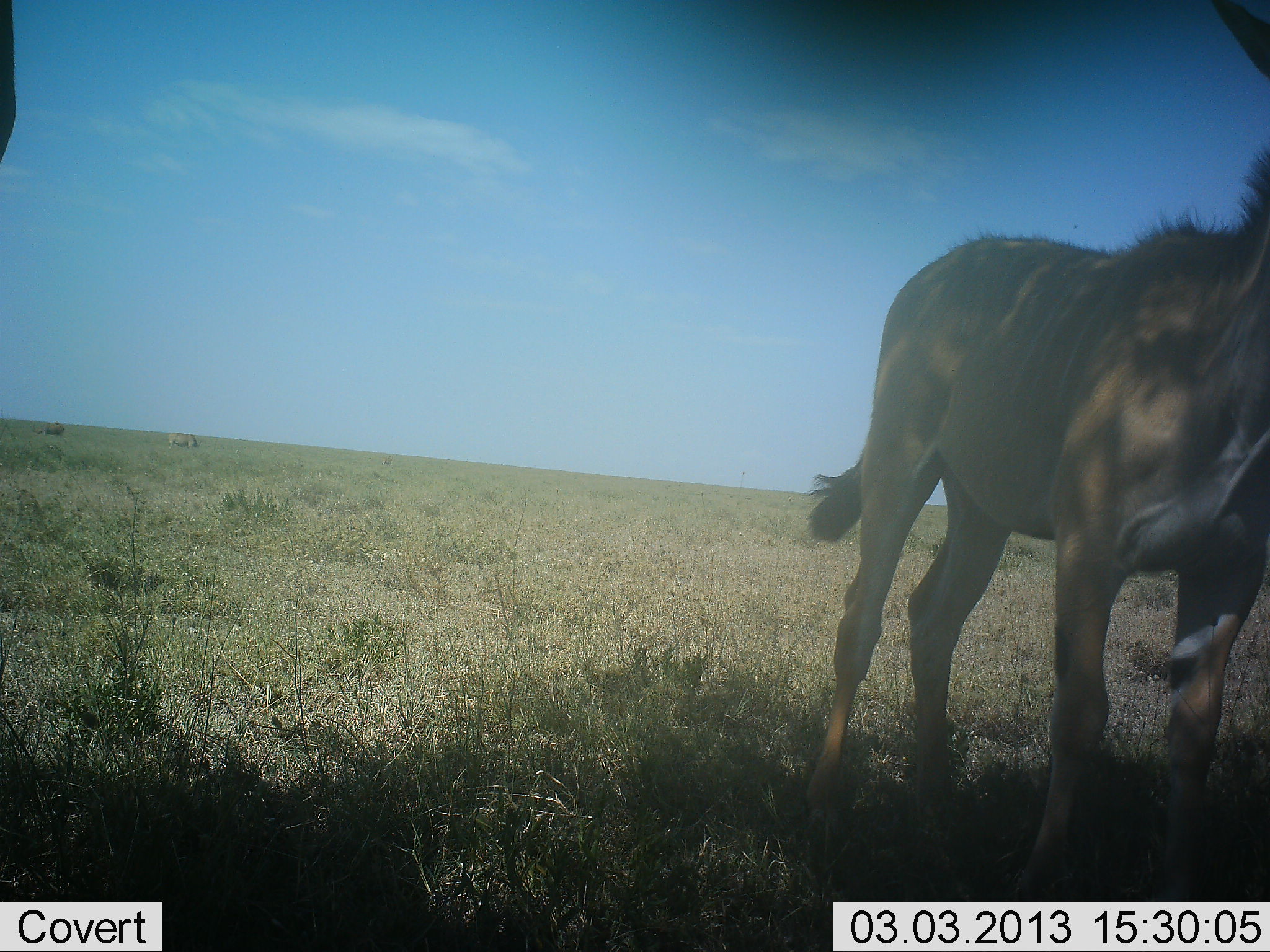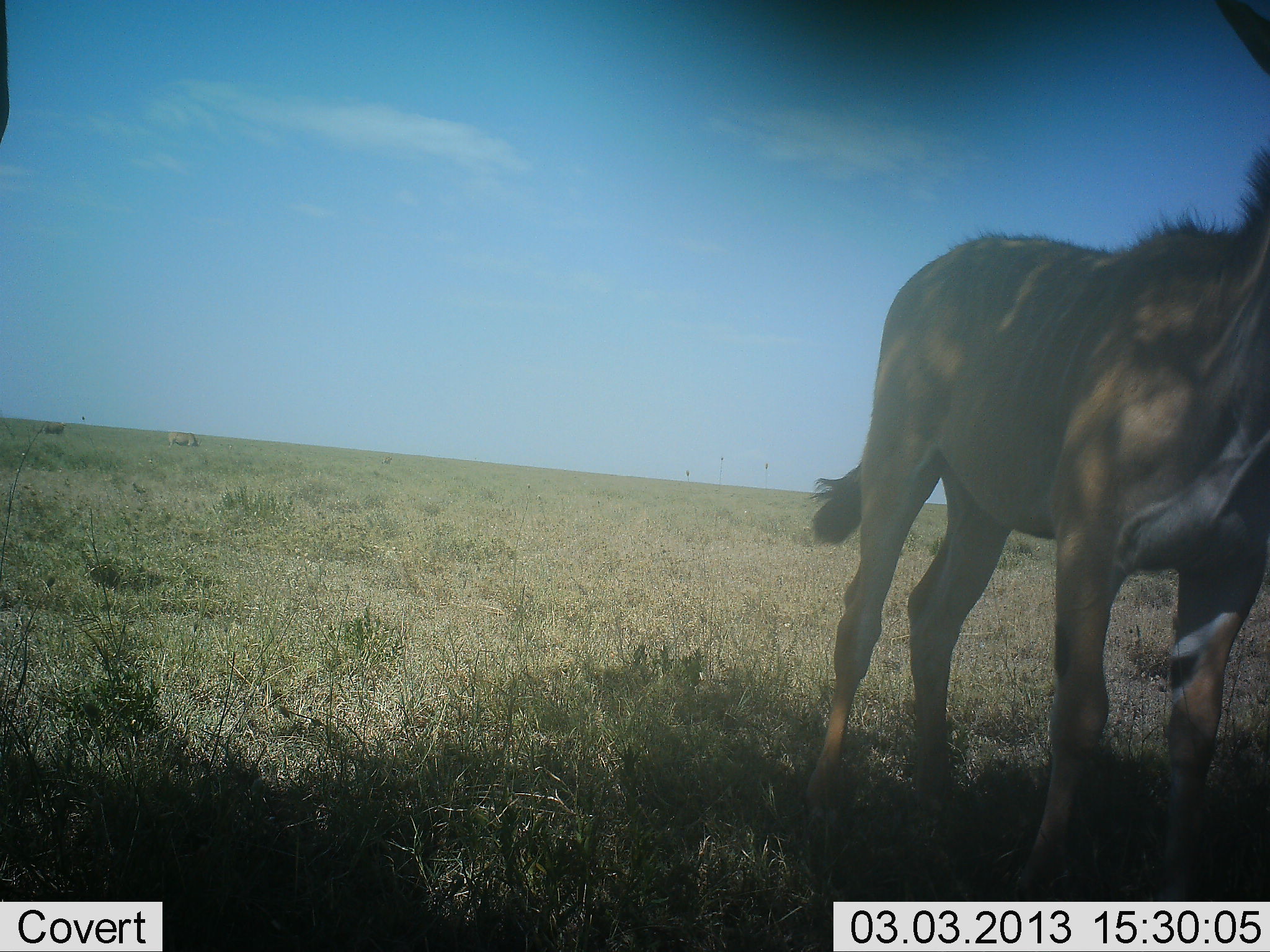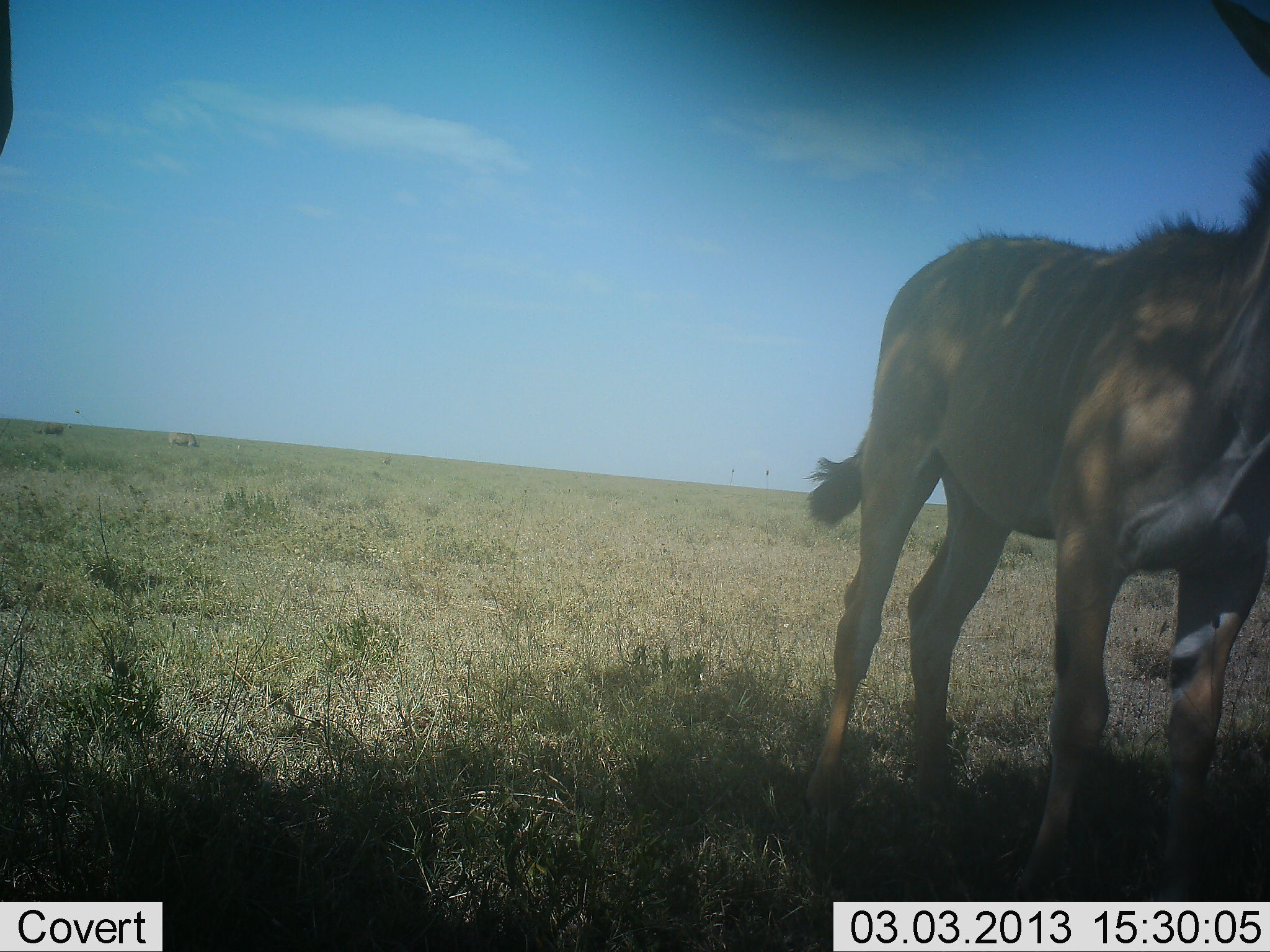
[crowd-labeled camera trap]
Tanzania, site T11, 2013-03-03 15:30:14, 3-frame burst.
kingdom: Animalia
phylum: Chordata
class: Mammalia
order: Artiodactyla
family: Bovidae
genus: Tragelaphus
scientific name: Tragelaphus oryx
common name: eland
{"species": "eland (Tragelaphus oryx)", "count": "1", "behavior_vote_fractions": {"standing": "100%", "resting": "0%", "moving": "0%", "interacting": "0%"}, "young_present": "20%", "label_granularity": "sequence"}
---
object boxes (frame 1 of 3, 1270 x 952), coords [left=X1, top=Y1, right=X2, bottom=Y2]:
animal: [left=795, top=0, right=1269, bottom=902]; [left=0, top=1, right=16, bottom=157]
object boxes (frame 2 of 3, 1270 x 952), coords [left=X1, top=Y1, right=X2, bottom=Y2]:
animal: [left=797, top=0, right=1269, bottom=902]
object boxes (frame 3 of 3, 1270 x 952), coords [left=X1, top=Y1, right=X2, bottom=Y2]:
animal: [left=802, top=0, right=1269, bottom=902]; [left=2, top=2, right=13, bottom=150]